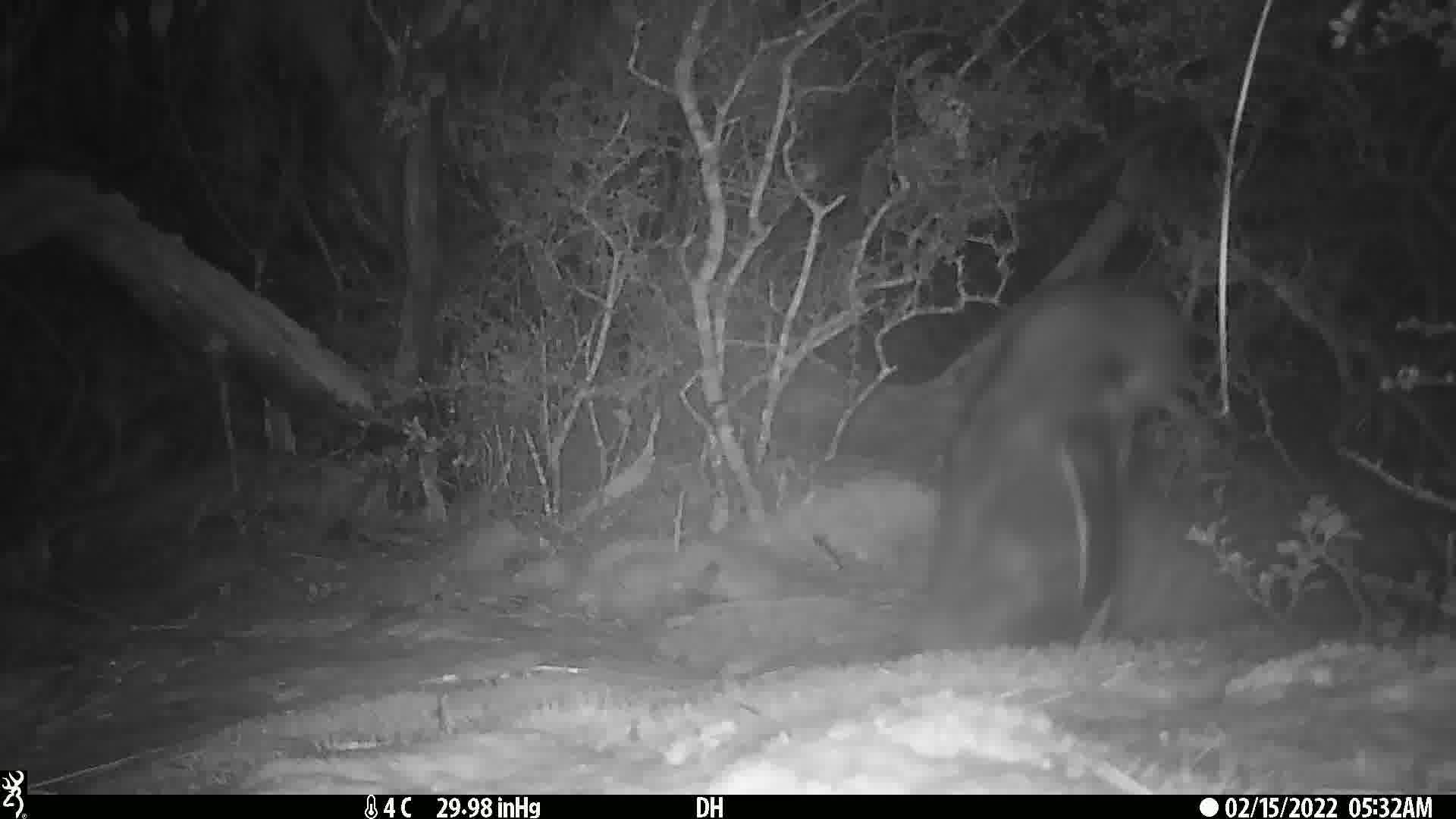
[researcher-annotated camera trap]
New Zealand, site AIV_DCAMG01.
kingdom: Animalia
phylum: Chordata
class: Aves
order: Sphenisciformes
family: Spheniscidae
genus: Megadyptes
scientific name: Megadyptes antipodes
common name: yellow-eyed penguin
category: yellow eyed penguin